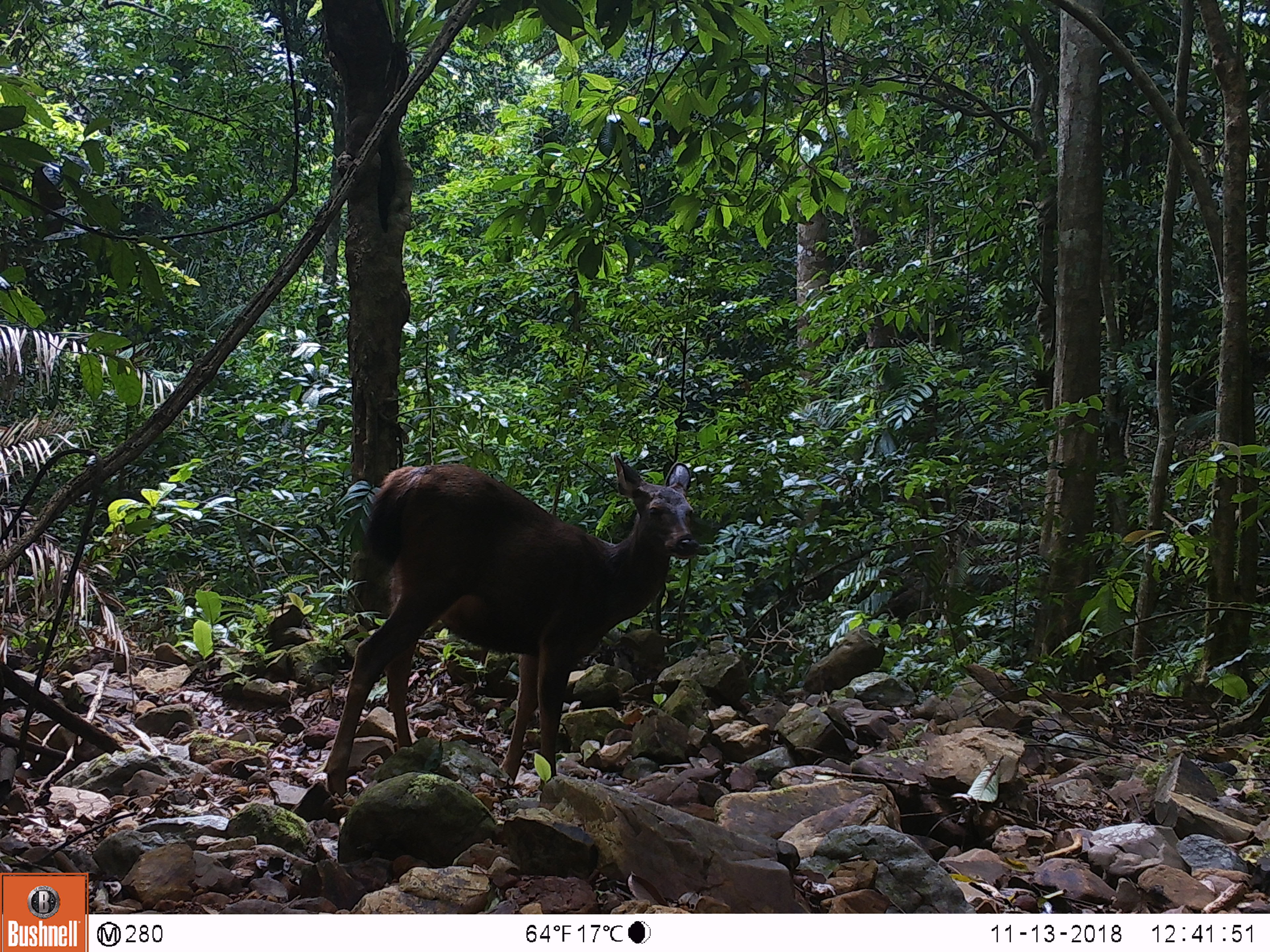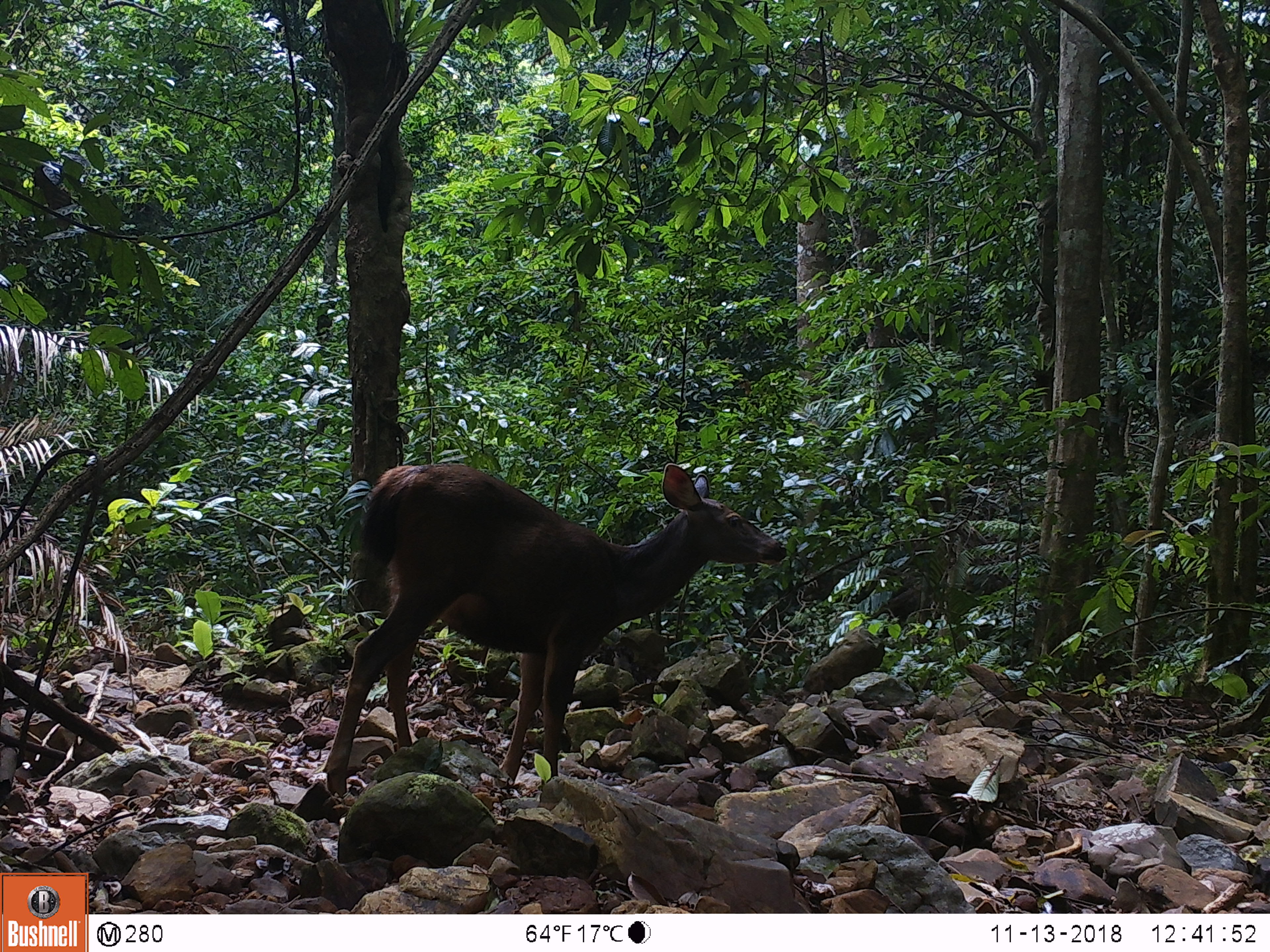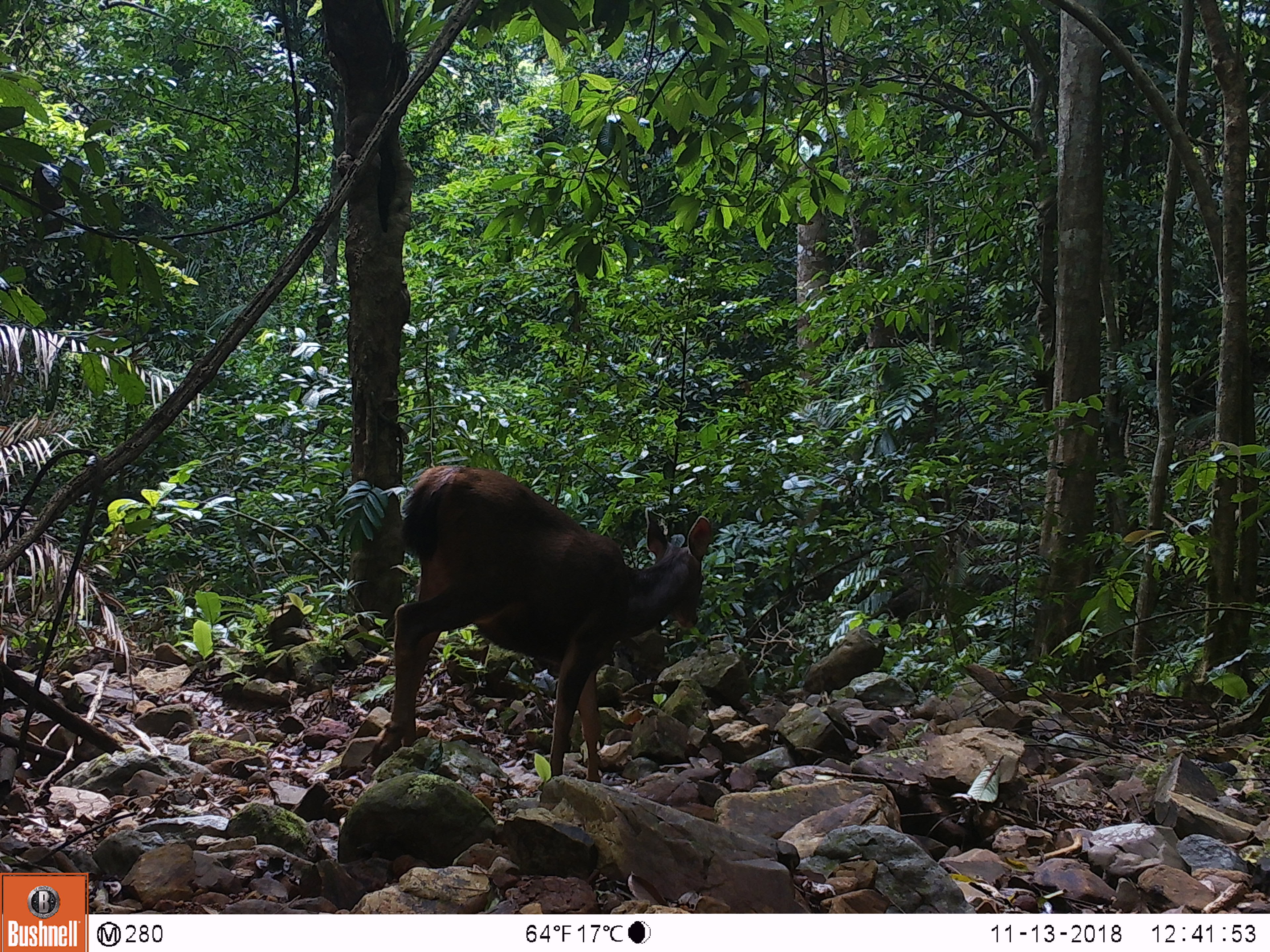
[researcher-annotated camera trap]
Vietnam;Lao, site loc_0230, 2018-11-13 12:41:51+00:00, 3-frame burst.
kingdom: Animalia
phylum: Chordata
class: Mammalia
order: Artiodactyla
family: Cervidae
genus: Rusa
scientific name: Rusa unicolor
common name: sambar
Sambar (Rusa unicolor). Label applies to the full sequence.